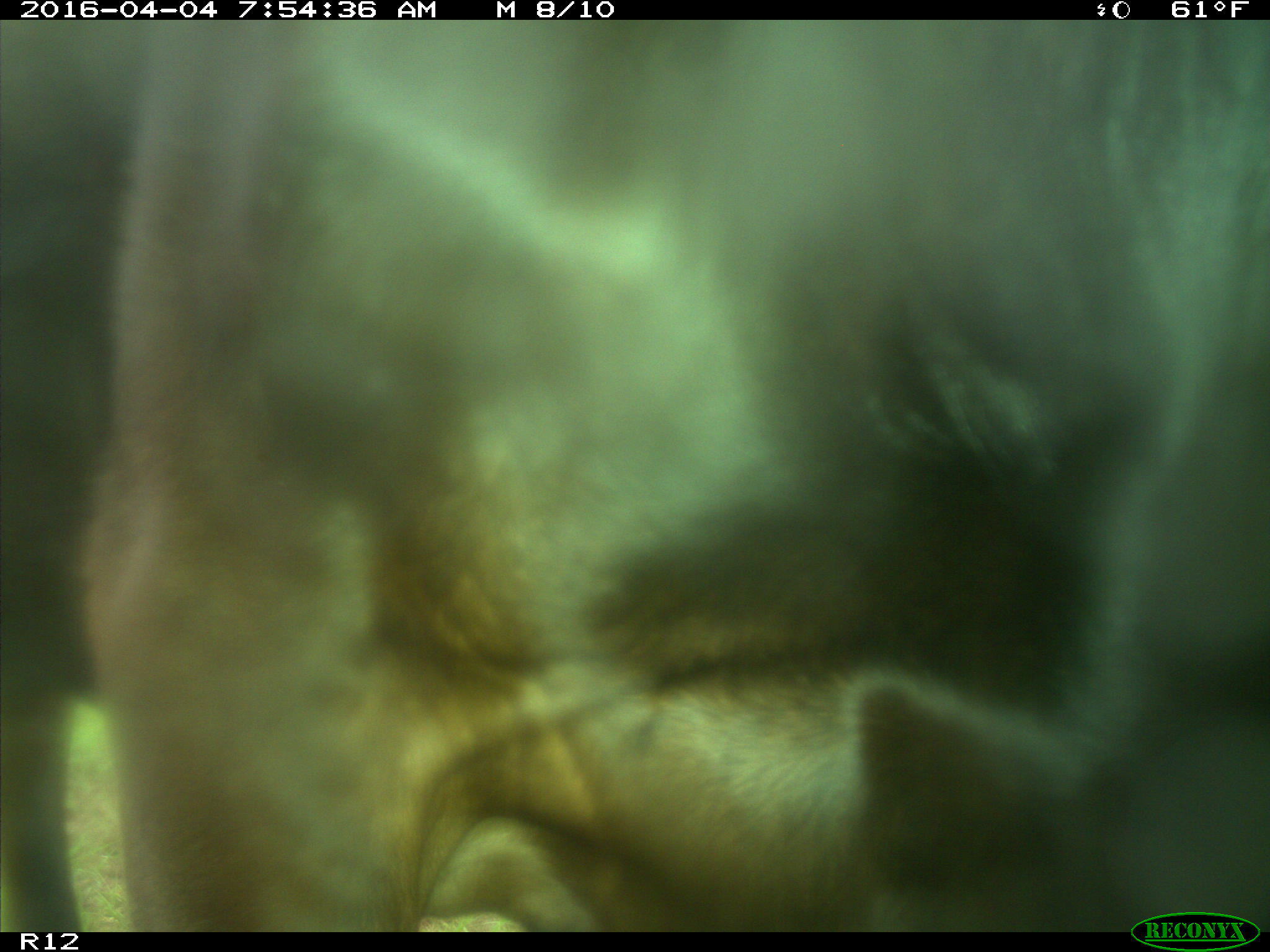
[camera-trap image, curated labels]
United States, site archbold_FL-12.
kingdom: Animalia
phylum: Chordata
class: Mammalia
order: Artiodactyla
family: Bovidae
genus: Bos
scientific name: Bos taurus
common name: domestic cow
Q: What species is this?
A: Bos taurus (domestic cow).